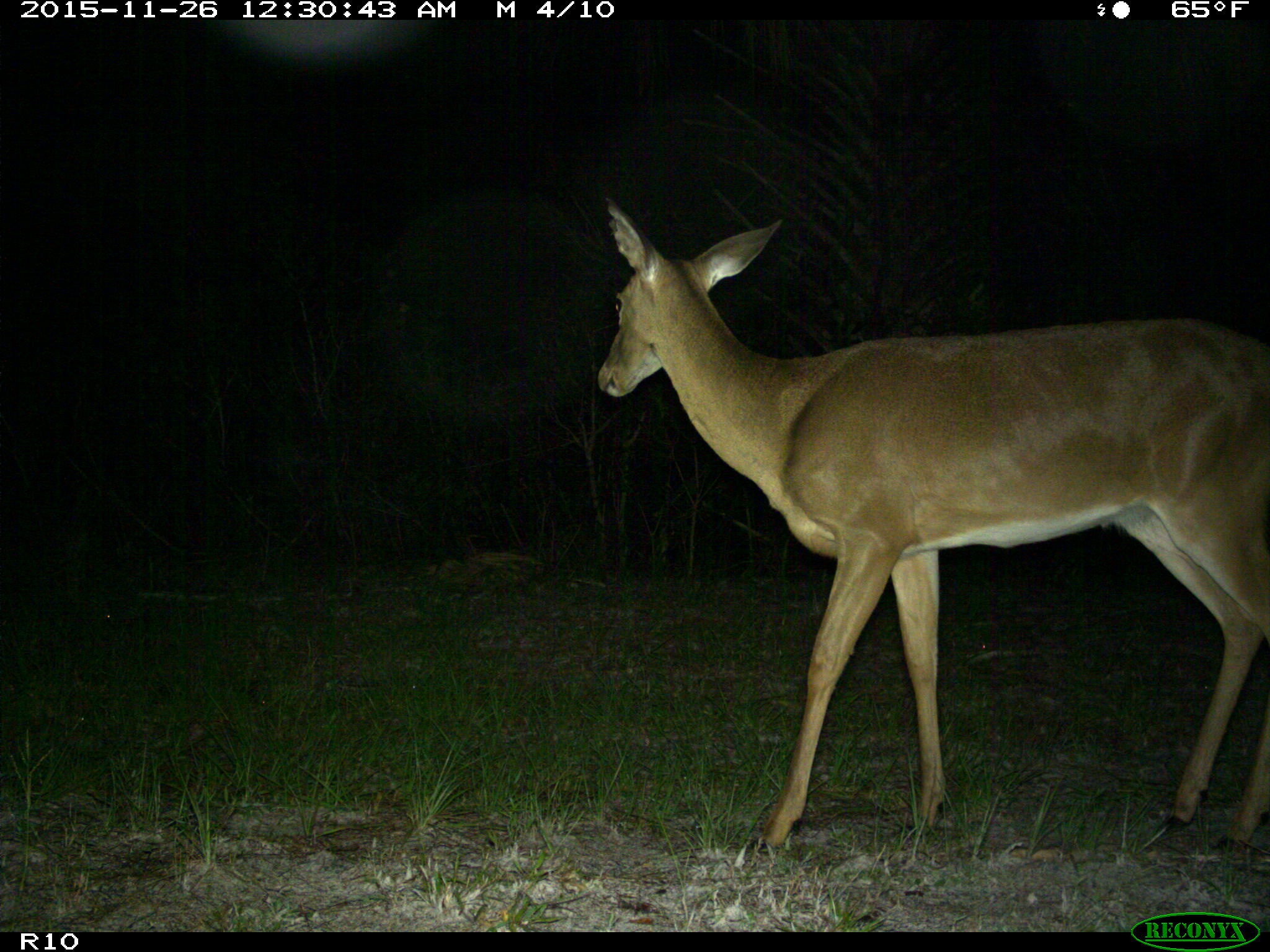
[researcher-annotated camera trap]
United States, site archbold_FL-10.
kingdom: Animalia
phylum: Chordata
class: Mammalia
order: Artiodactyla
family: Cervidae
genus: Odocoileus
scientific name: Odocoileus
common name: deer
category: unidentified deer